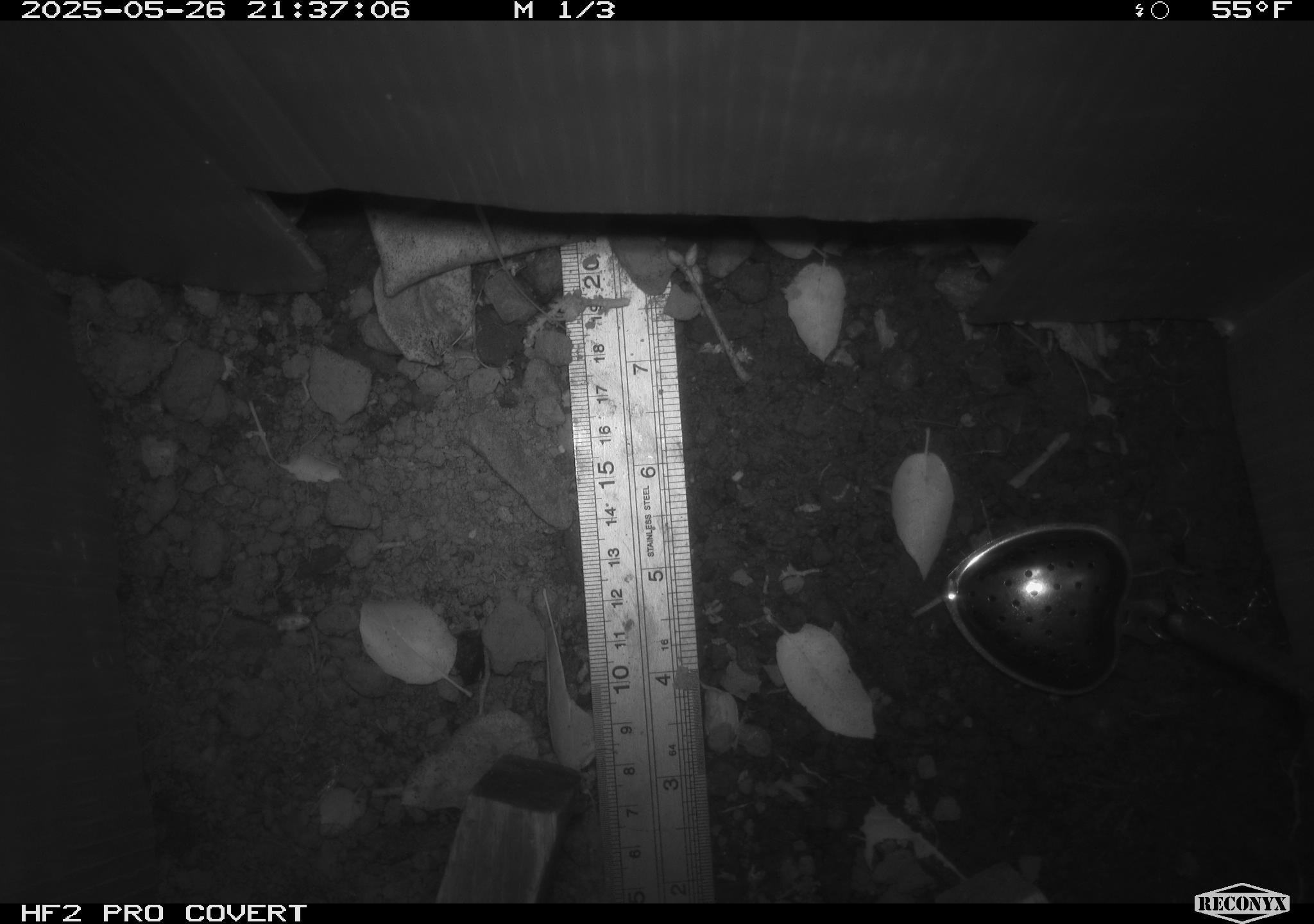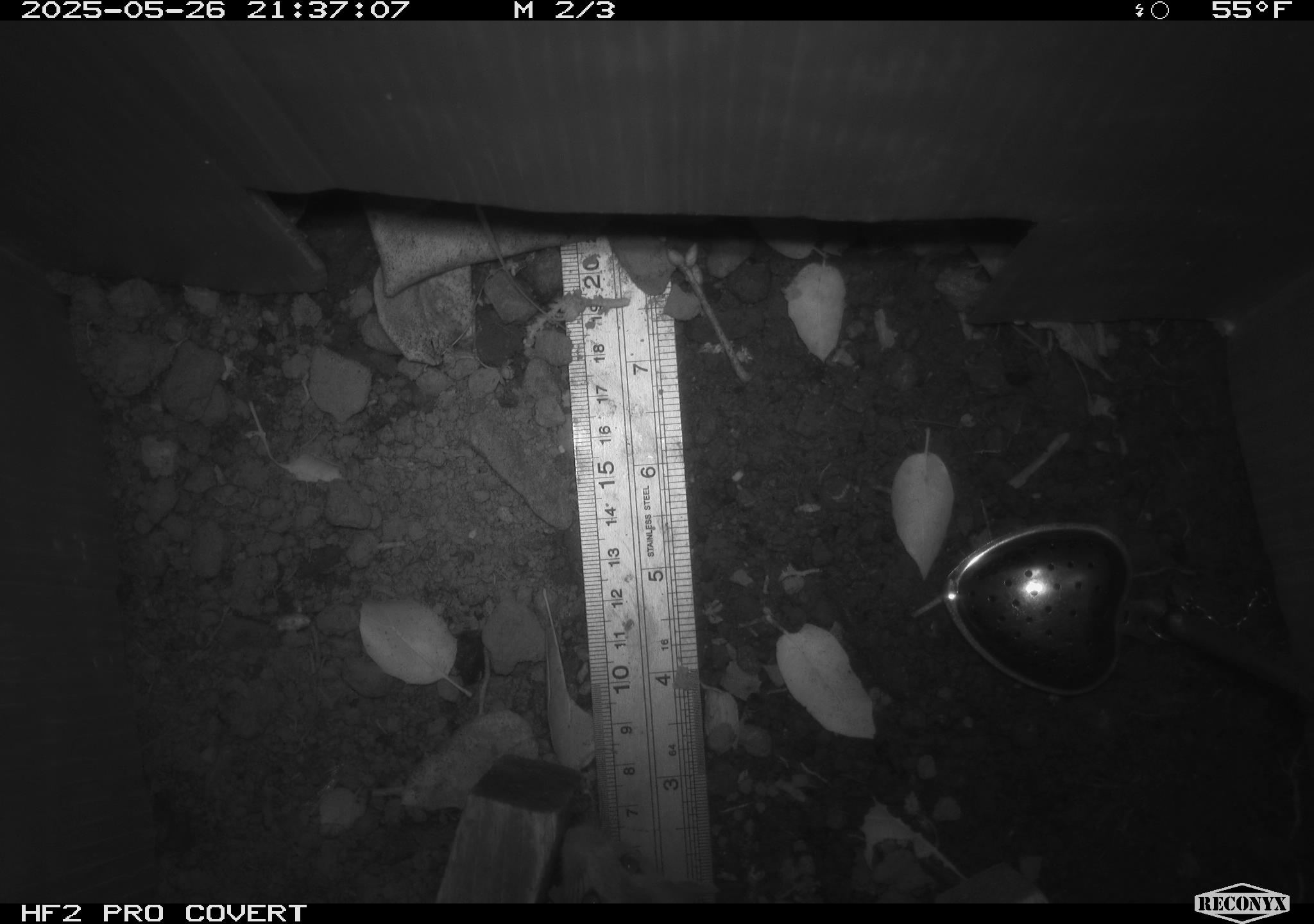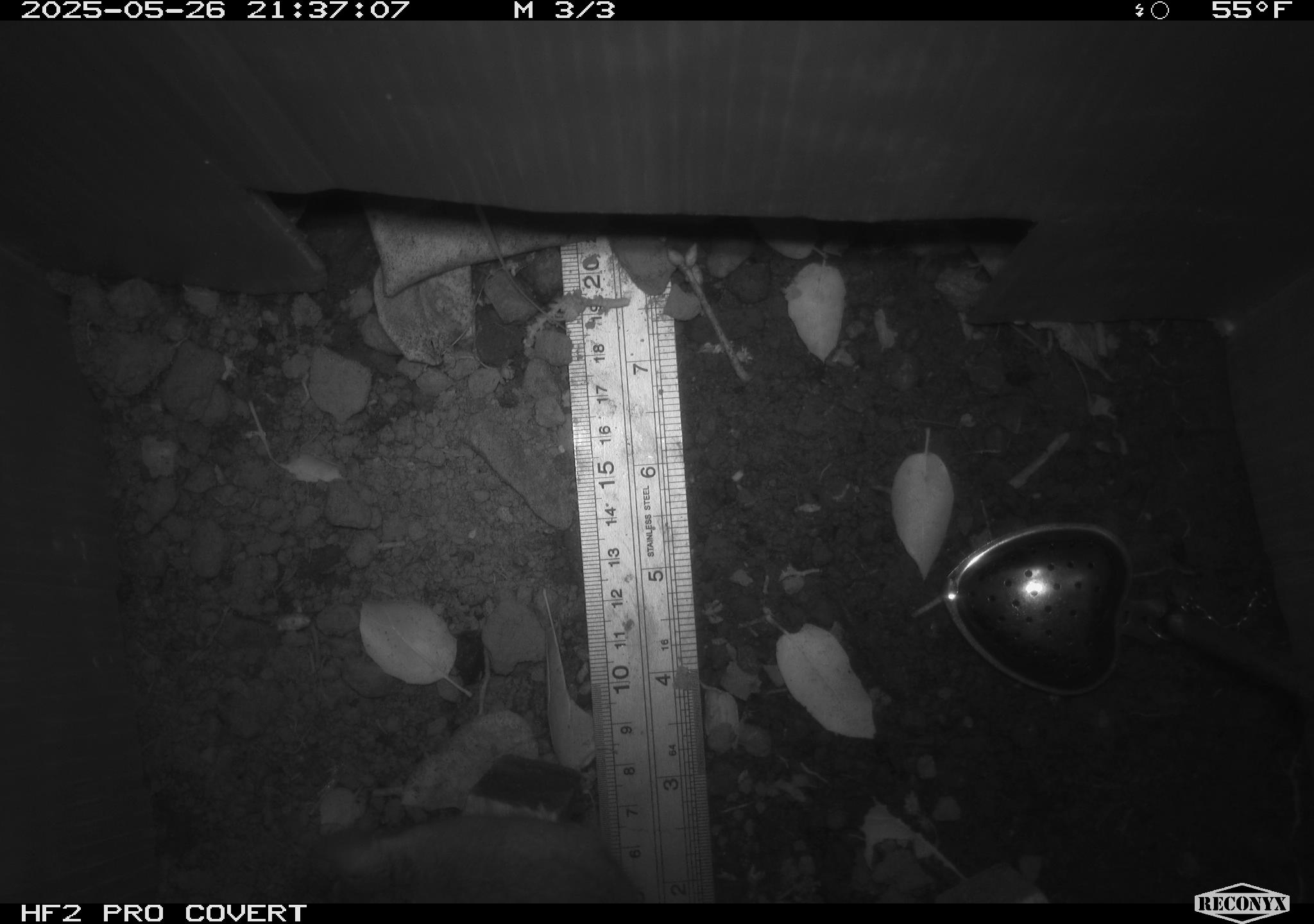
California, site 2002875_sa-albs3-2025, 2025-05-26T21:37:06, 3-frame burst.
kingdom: Animalia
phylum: Chordata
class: Mammalia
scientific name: Mammalia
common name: small mammal